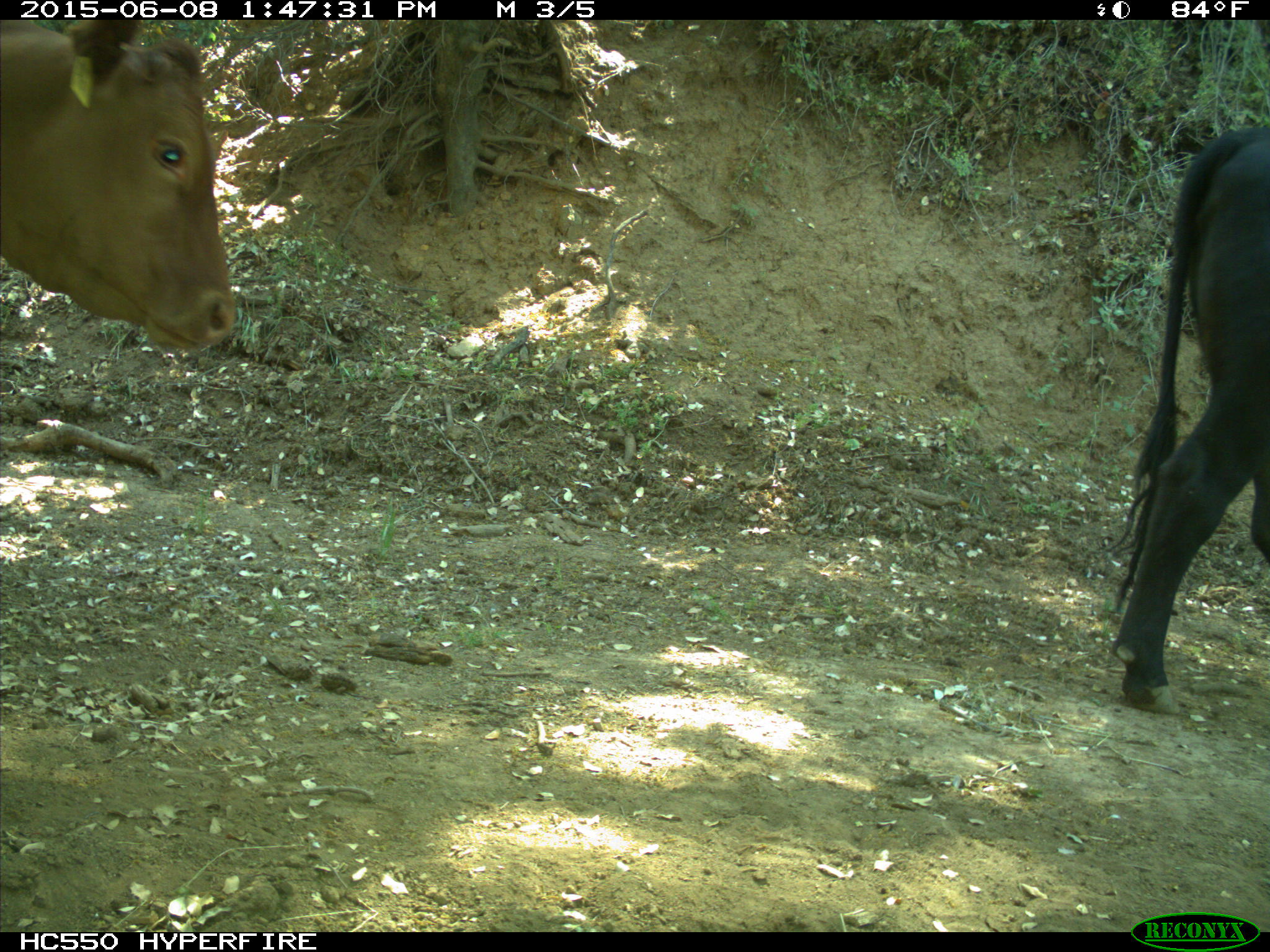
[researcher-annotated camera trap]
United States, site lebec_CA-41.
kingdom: Animalia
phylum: Chordata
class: Mammalia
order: Artiodactyla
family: Bovidae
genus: Bos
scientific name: Bos taurus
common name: domestic cow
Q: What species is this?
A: Bos taurus (domestic cow).